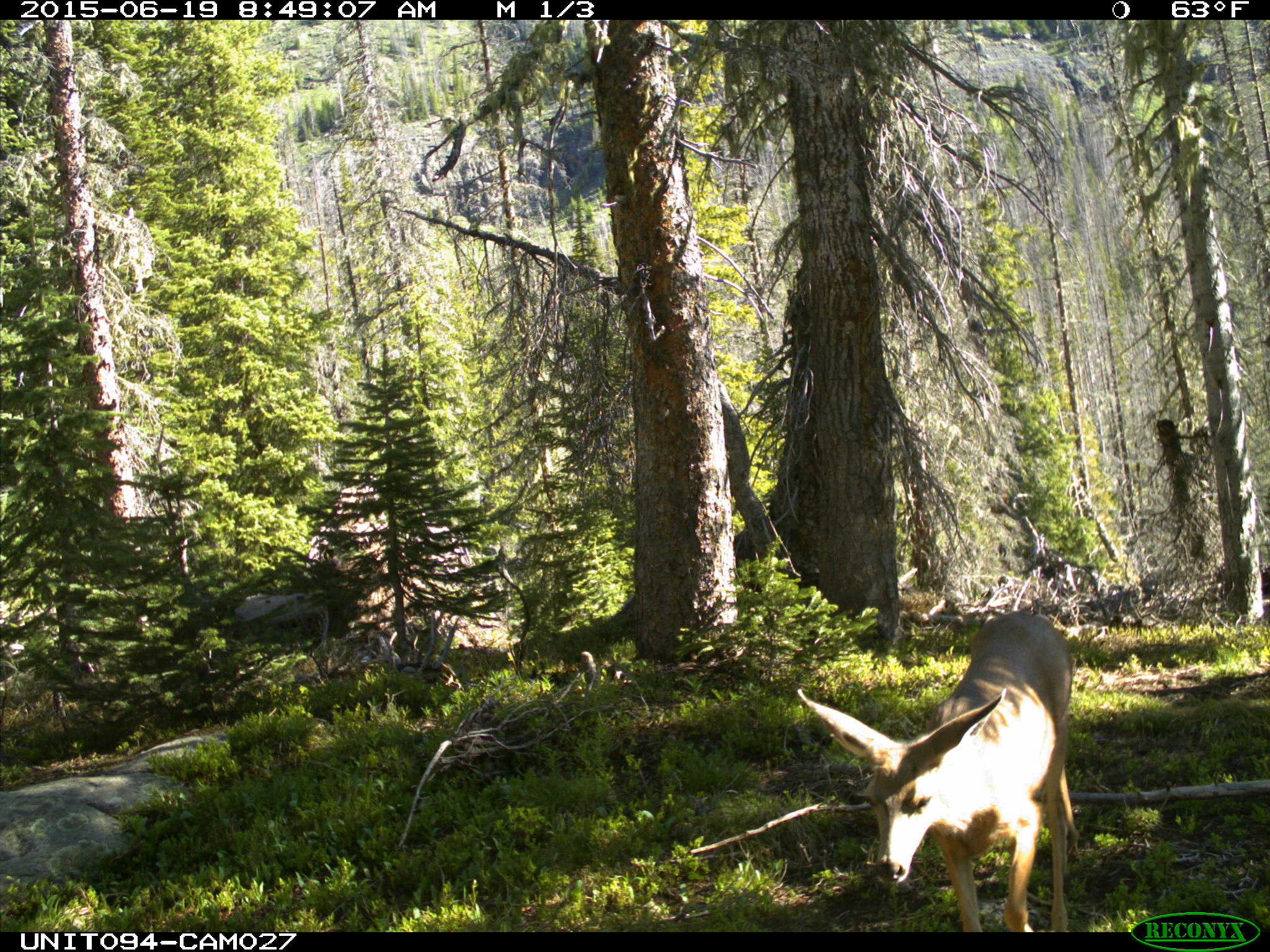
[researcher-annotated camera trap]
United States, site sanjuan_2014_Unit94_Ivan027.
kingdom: Animalia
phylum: Chordata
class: Mammalia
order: Artiodactyla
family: Cervidae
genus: Odocoileus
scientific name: Odocoileus hemionus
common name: mule deer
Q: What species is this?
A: Odocoileus hemionus (mule deer).